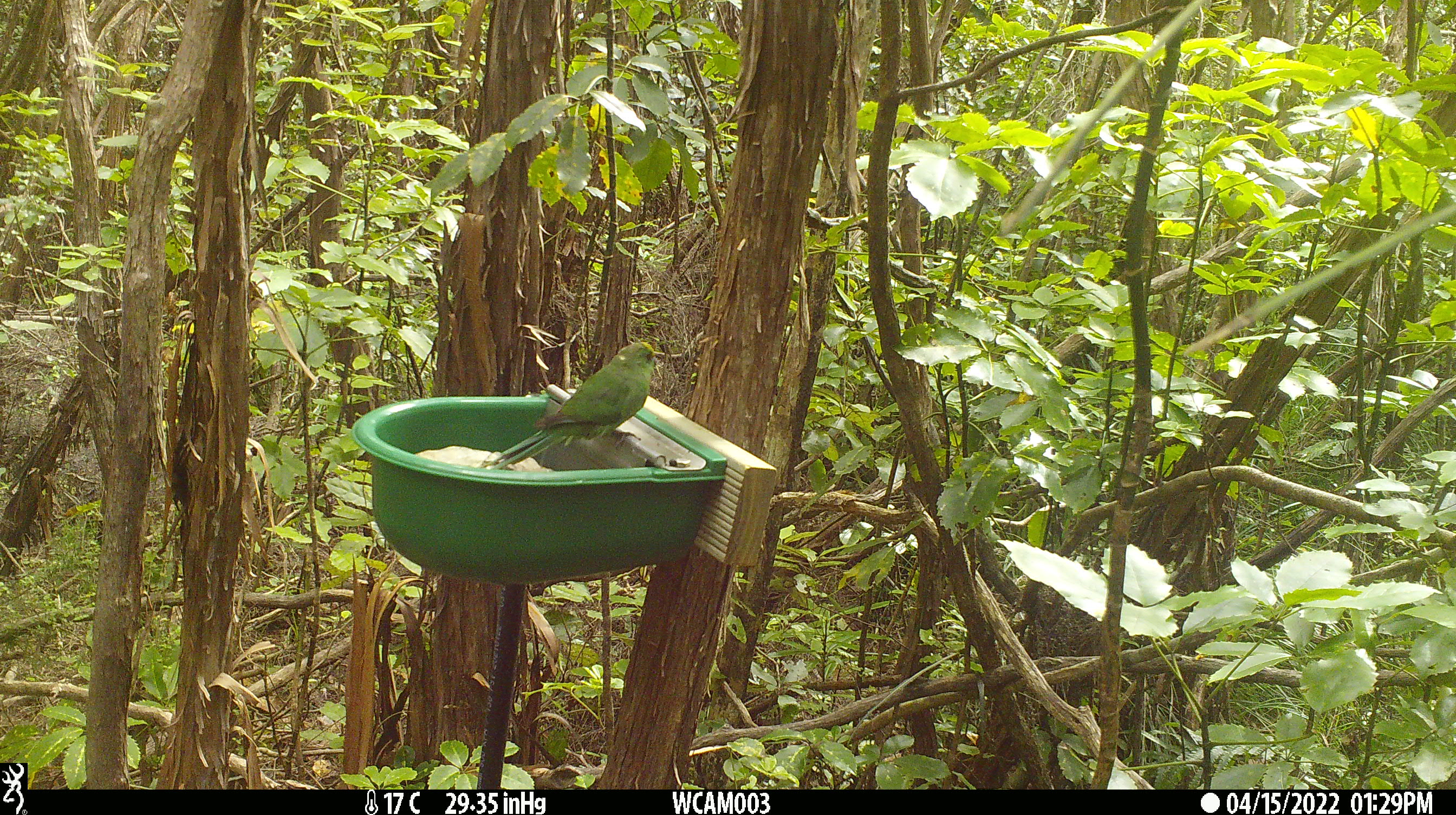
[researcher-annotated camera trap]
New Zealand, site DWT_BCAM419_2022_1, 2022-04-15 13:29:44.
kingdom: Animalia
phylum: Chordata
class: Aves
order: Psittaciformes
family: Psittaculidae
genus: Cyanoramphus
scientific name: Cyanoramphus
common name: parakeet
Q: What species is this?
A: Parakeet (Cyanoramphus).